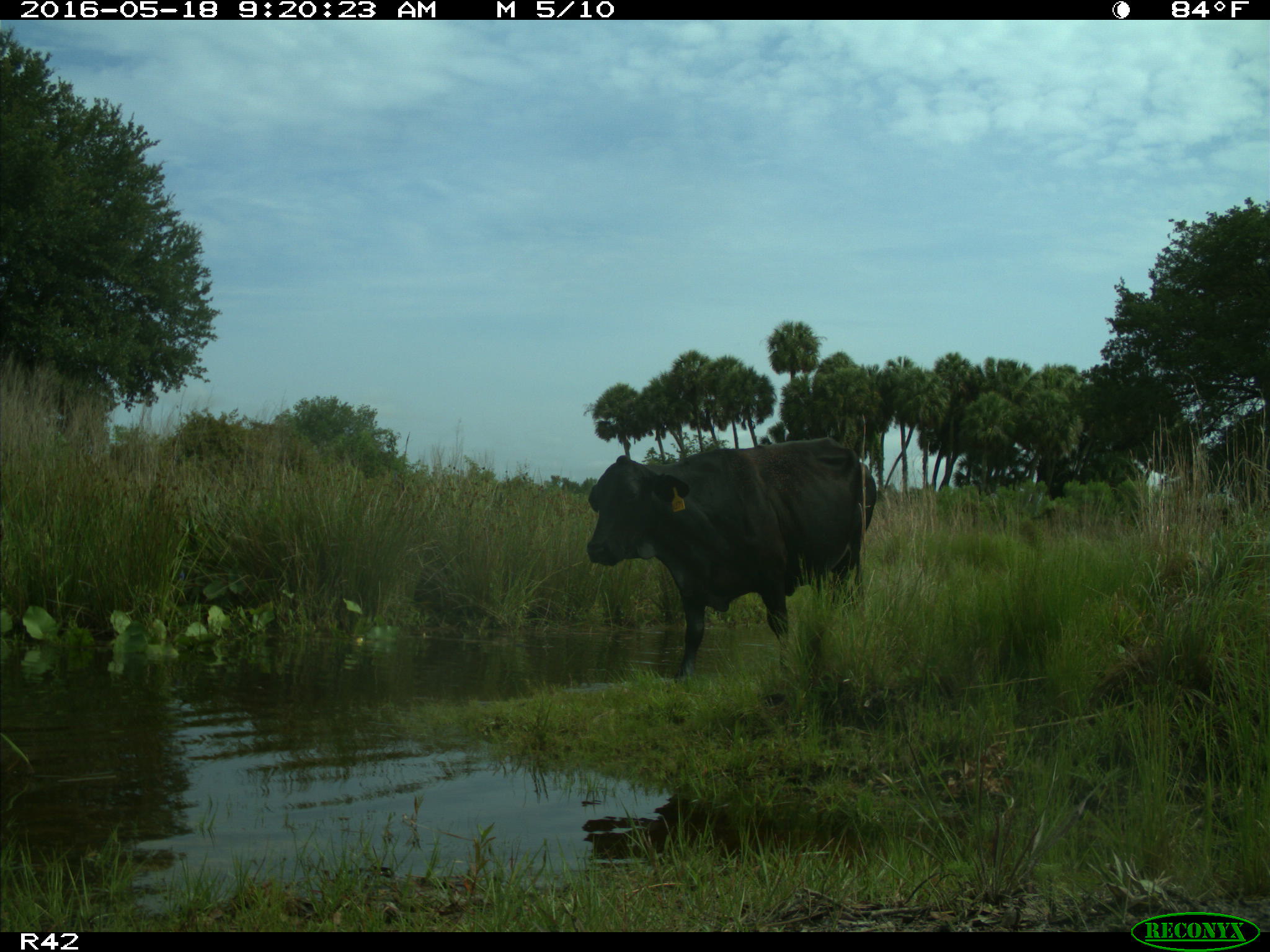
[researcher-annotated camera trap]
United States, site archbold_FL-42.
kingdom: Animalia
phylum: Chordata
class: Mammalia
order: Artiodactyla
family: Bovidae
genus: Bos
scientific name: Bos taurus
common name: domestic cow